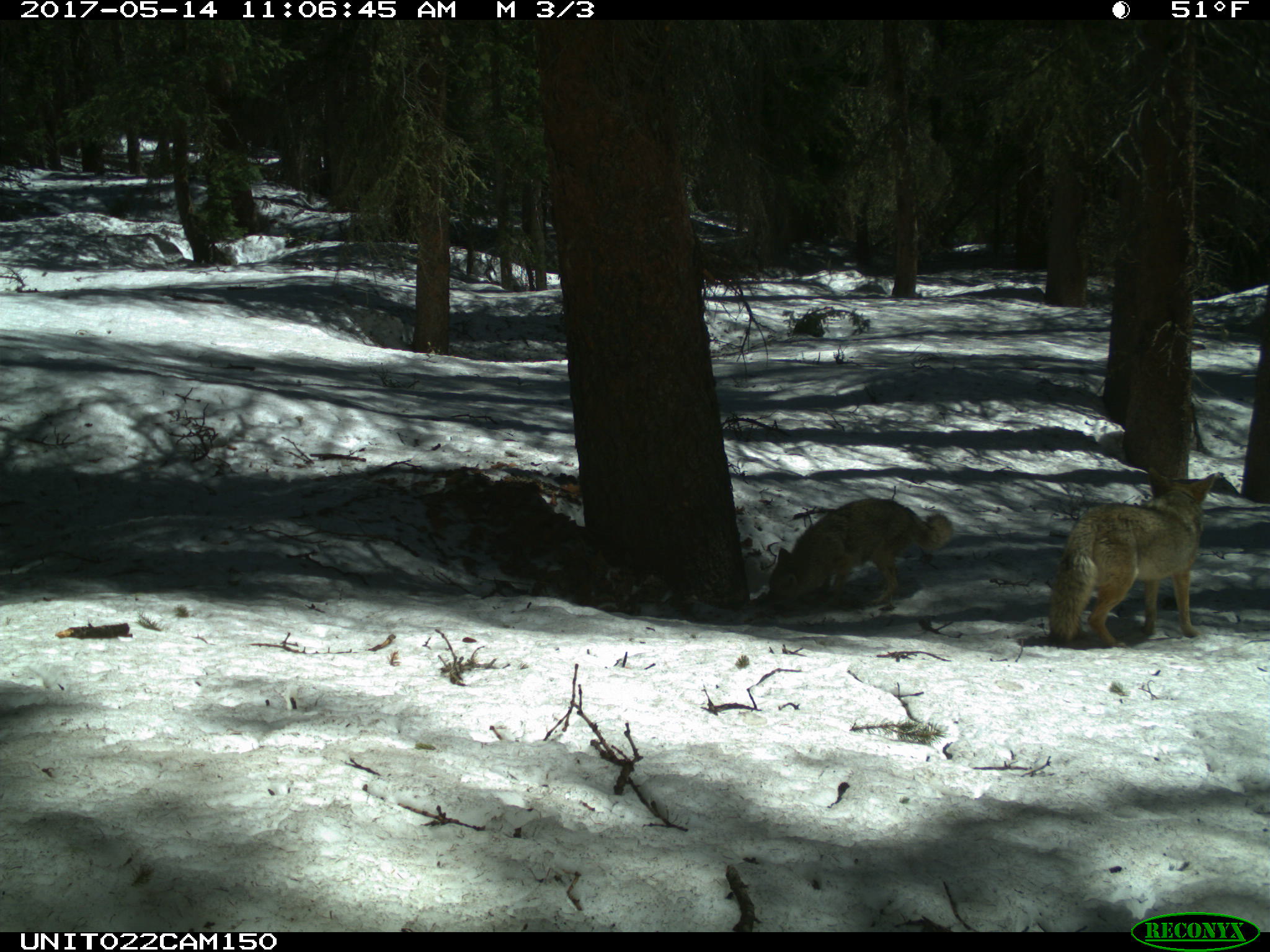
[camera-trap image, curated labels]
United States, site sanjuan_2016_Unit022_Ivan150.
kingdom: Animalia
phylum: Chordata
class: Mammalia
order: Carnivora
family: Canidae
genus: Canis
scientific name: Canis latrans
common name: coyote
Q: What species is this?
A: Canis latrans (coyote).